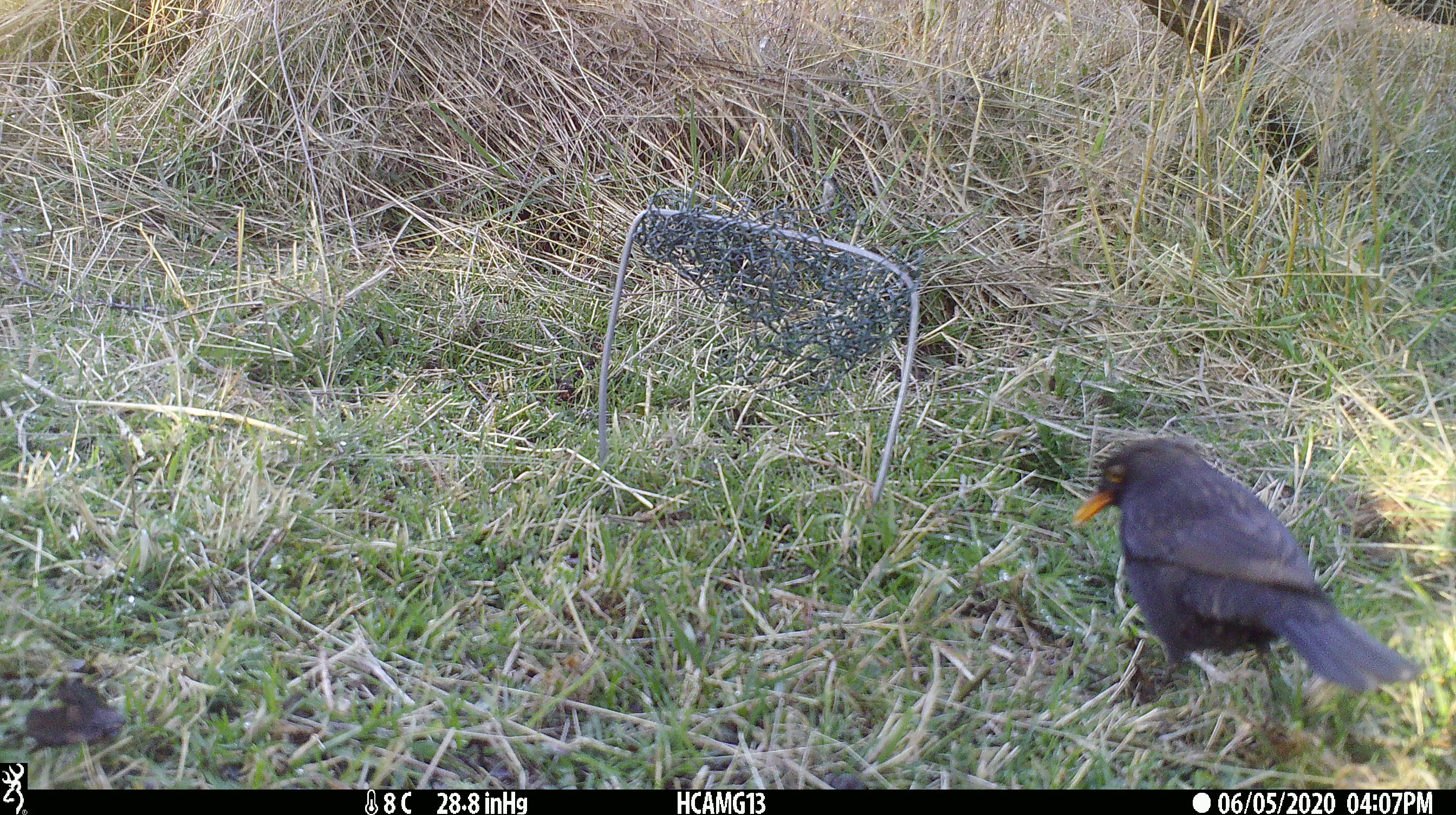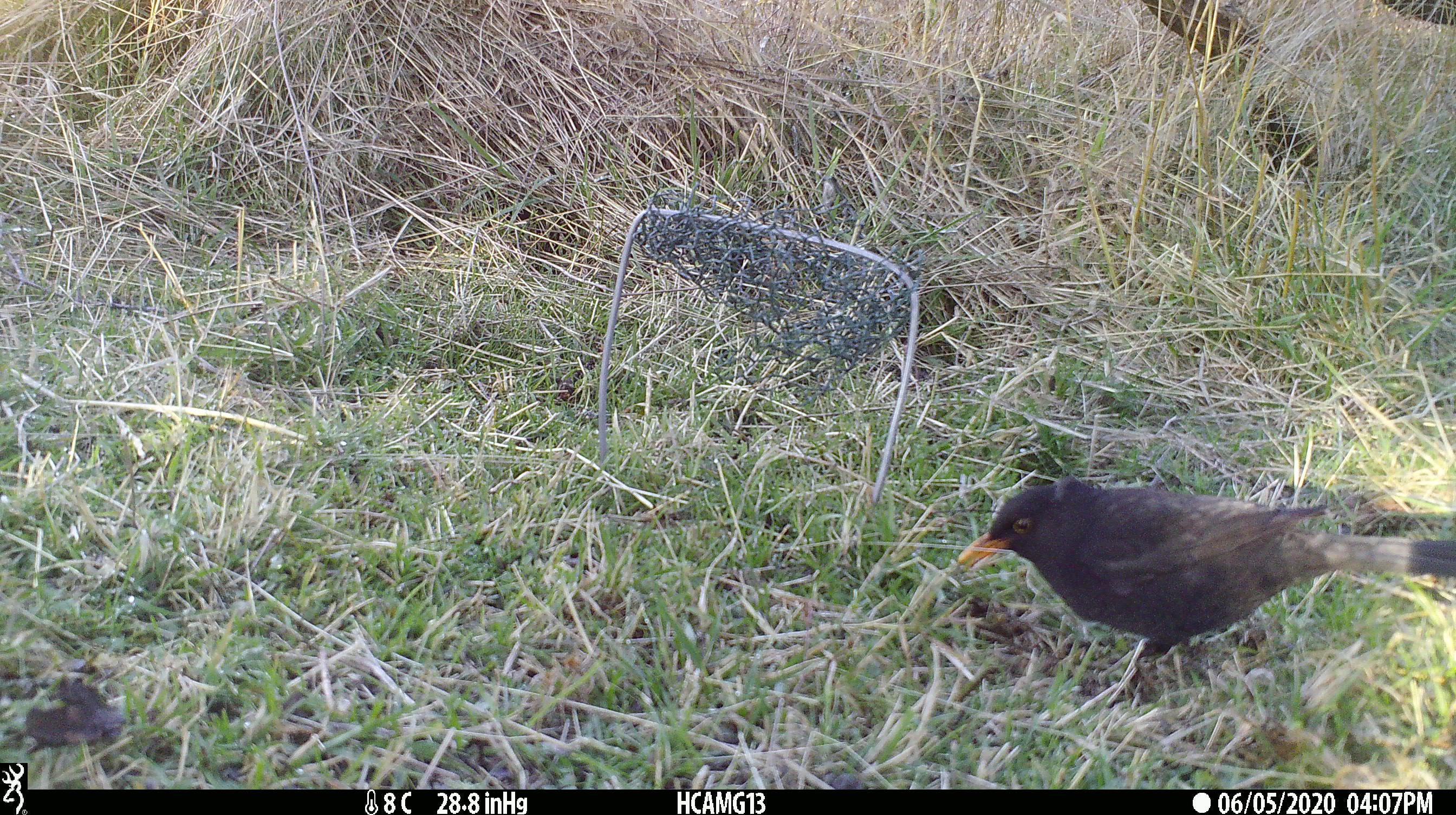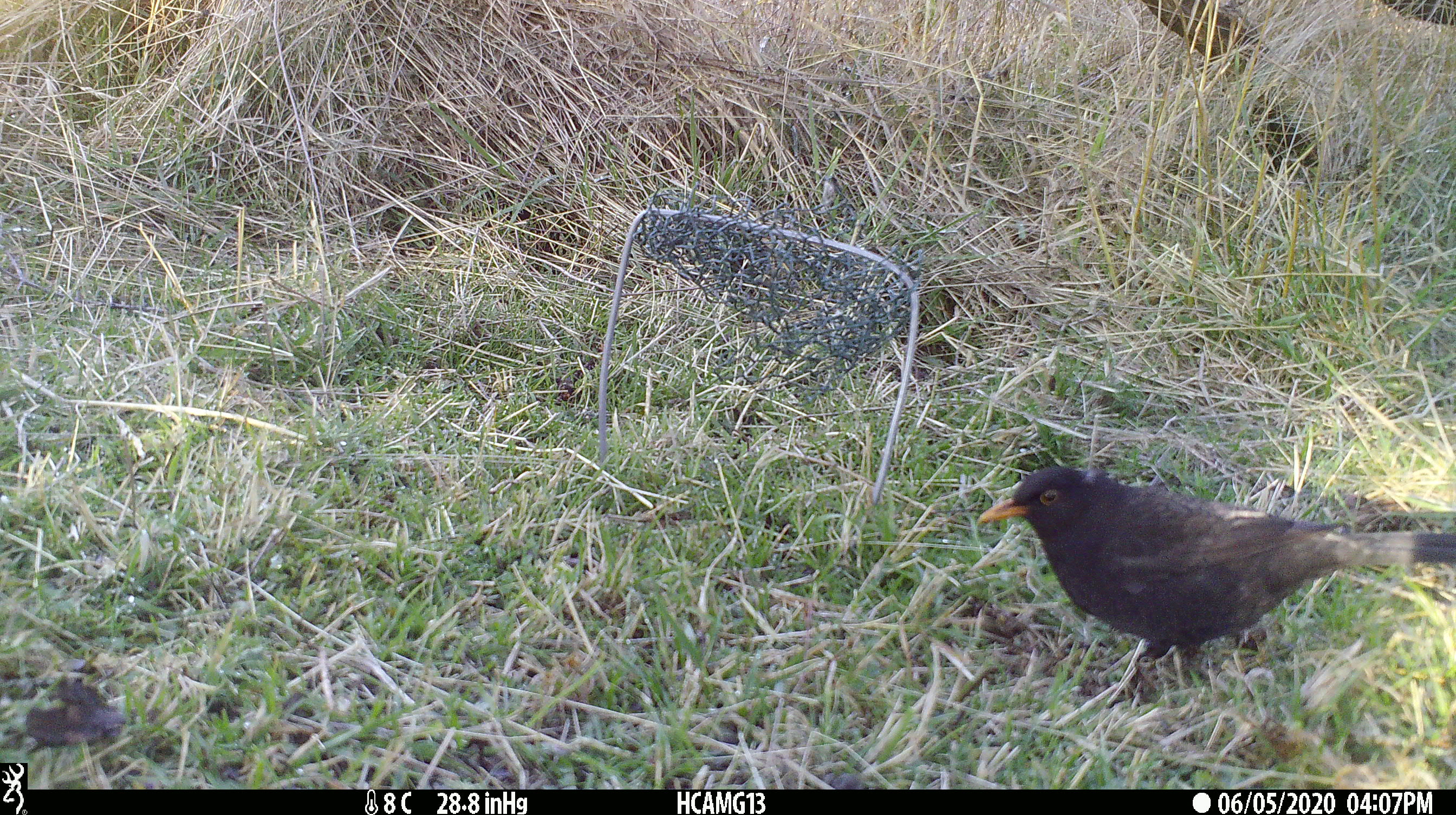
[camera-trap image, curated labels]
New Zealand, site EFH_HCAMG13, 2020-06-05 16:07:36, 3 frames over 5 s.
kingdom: Animalia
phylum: Chordata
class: Aves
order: Passeriformes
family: Turdidae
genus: Turdus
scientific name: Turdus merula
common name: eurasian blackbird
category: blackbird